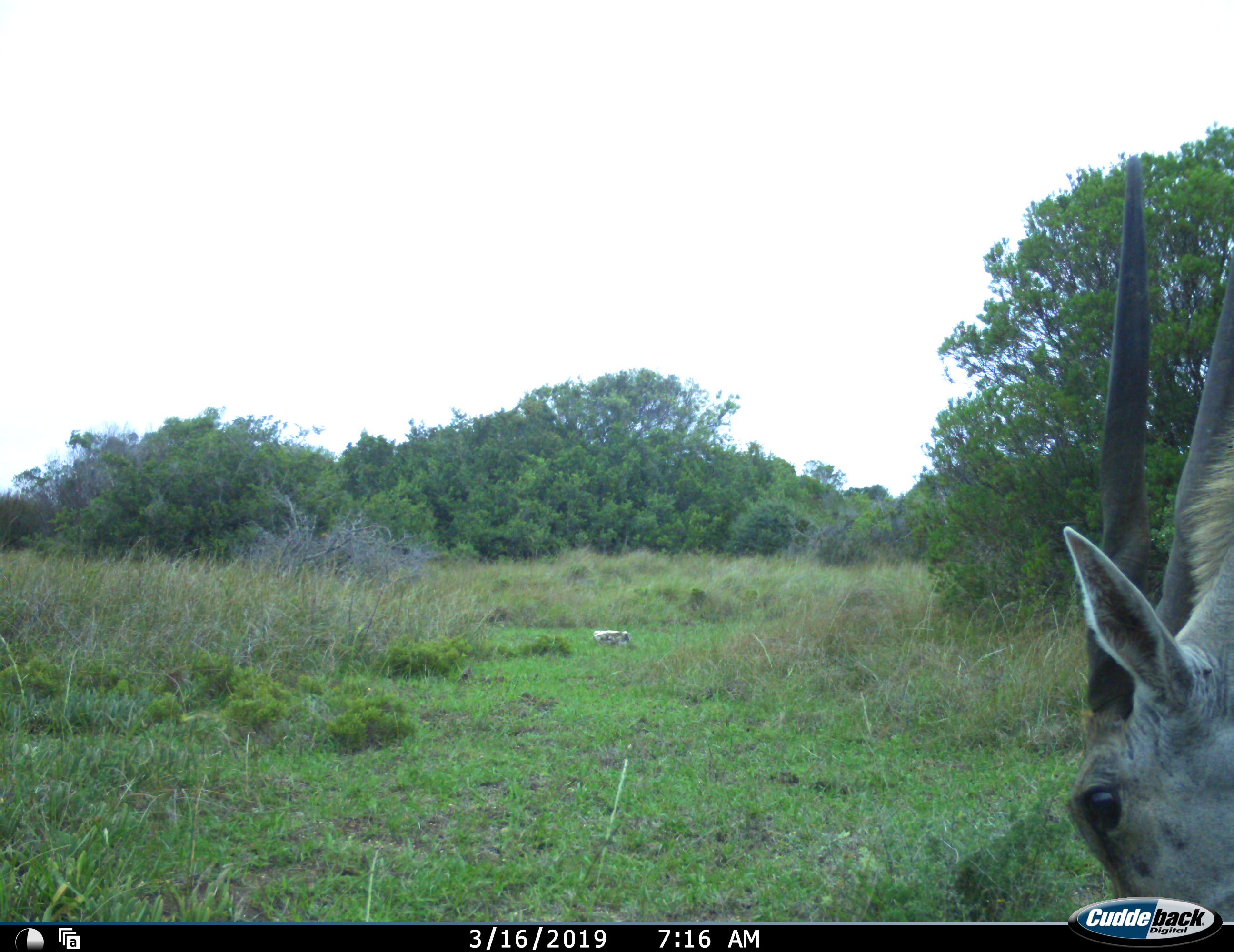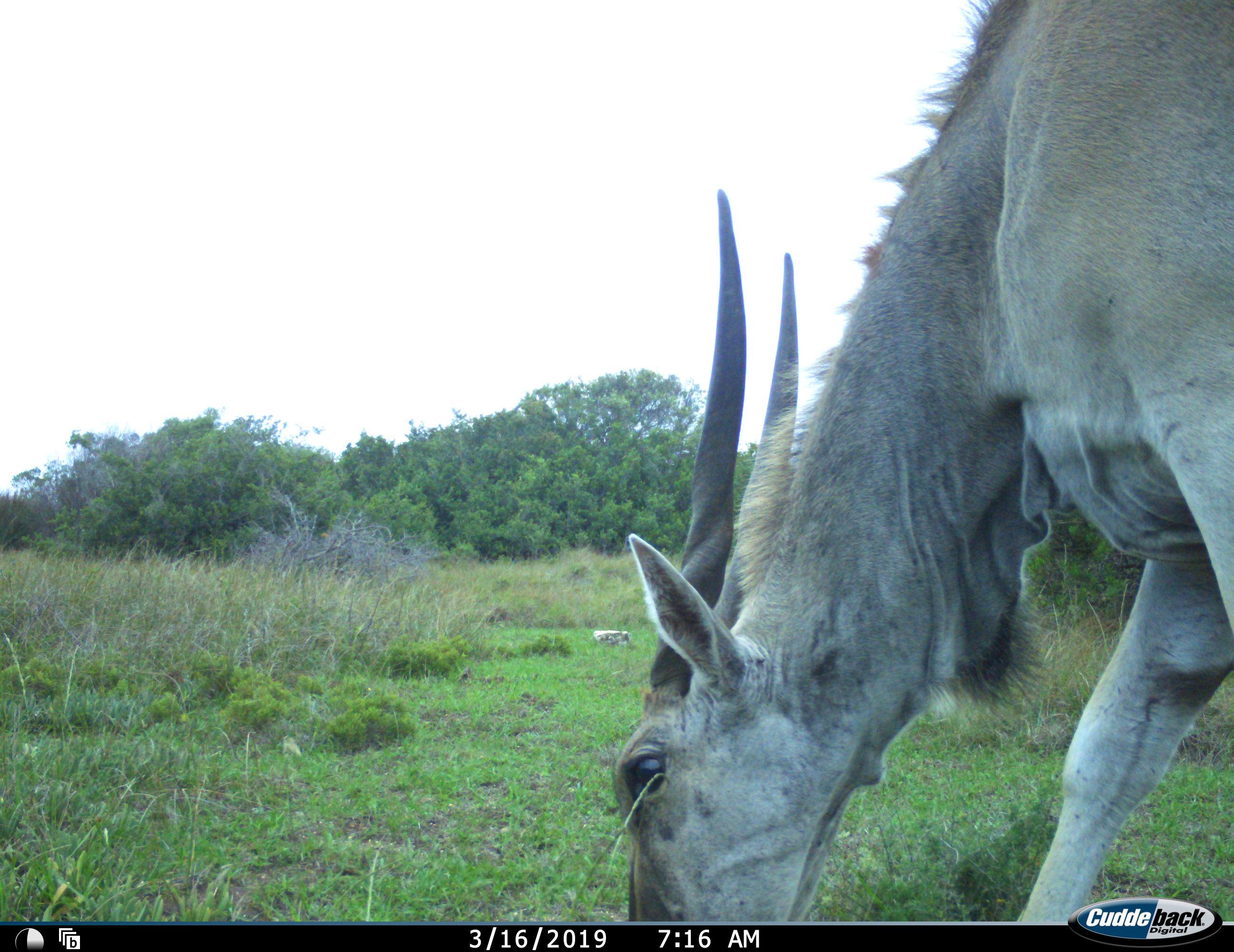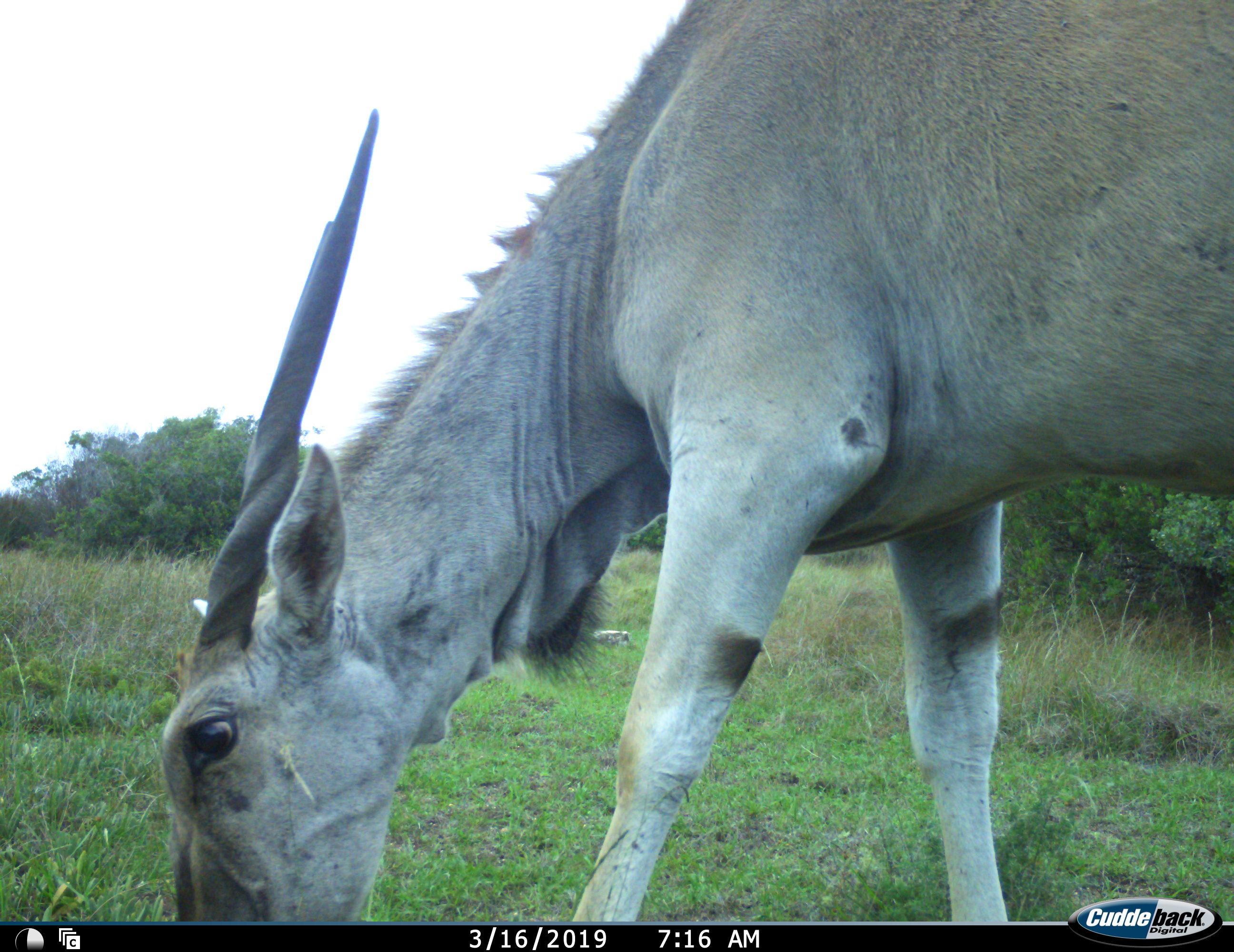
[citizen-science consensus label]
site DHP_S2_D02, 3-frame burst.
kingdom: Animalia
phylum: Chordata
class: Mammalia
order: Artiodactyla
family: Bovidae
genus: Tragelaphus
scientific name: Tragelaphus oryx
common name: eland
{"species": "eland (Tragelaphus oryx)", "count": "1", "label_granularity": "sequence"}